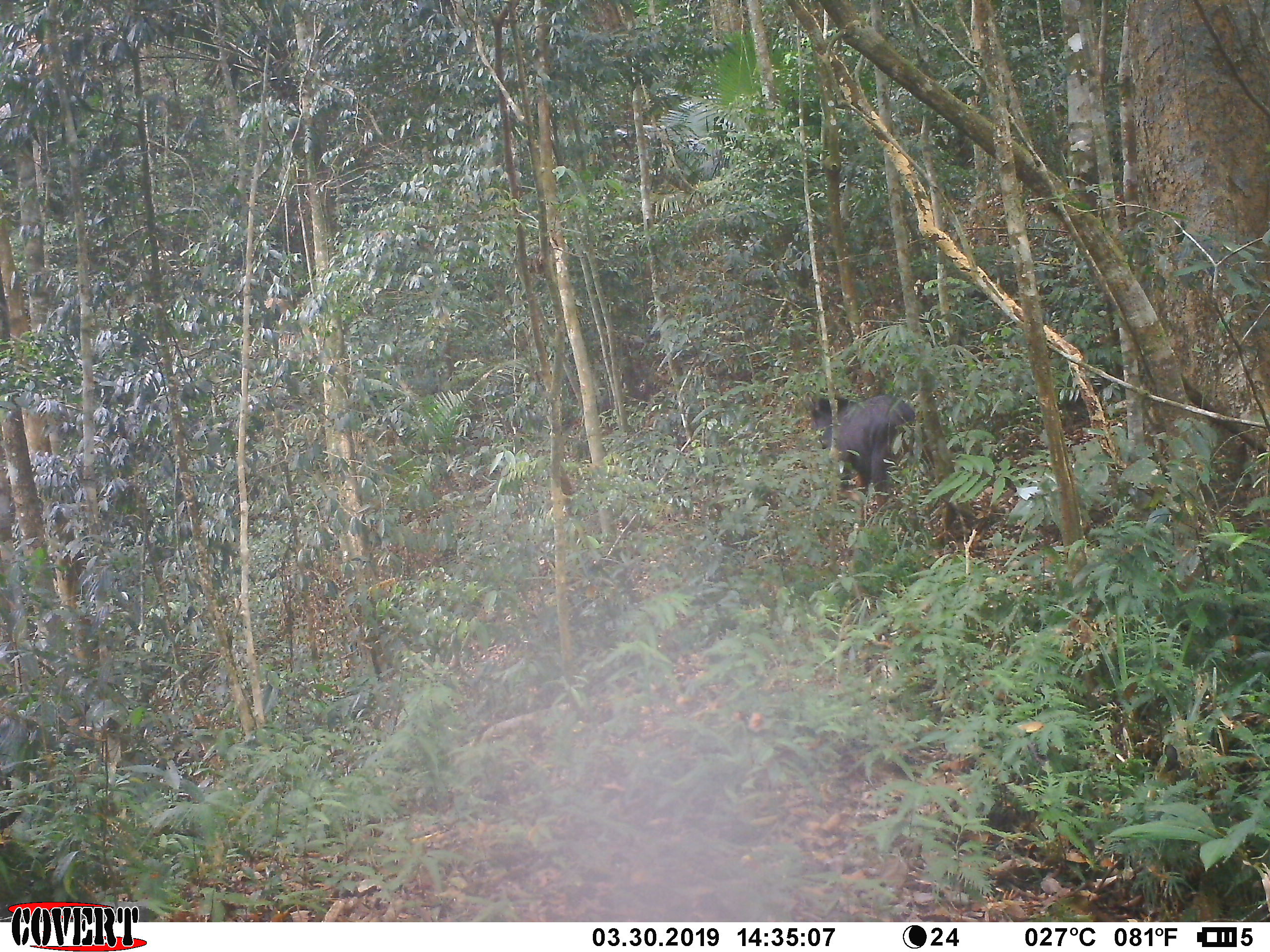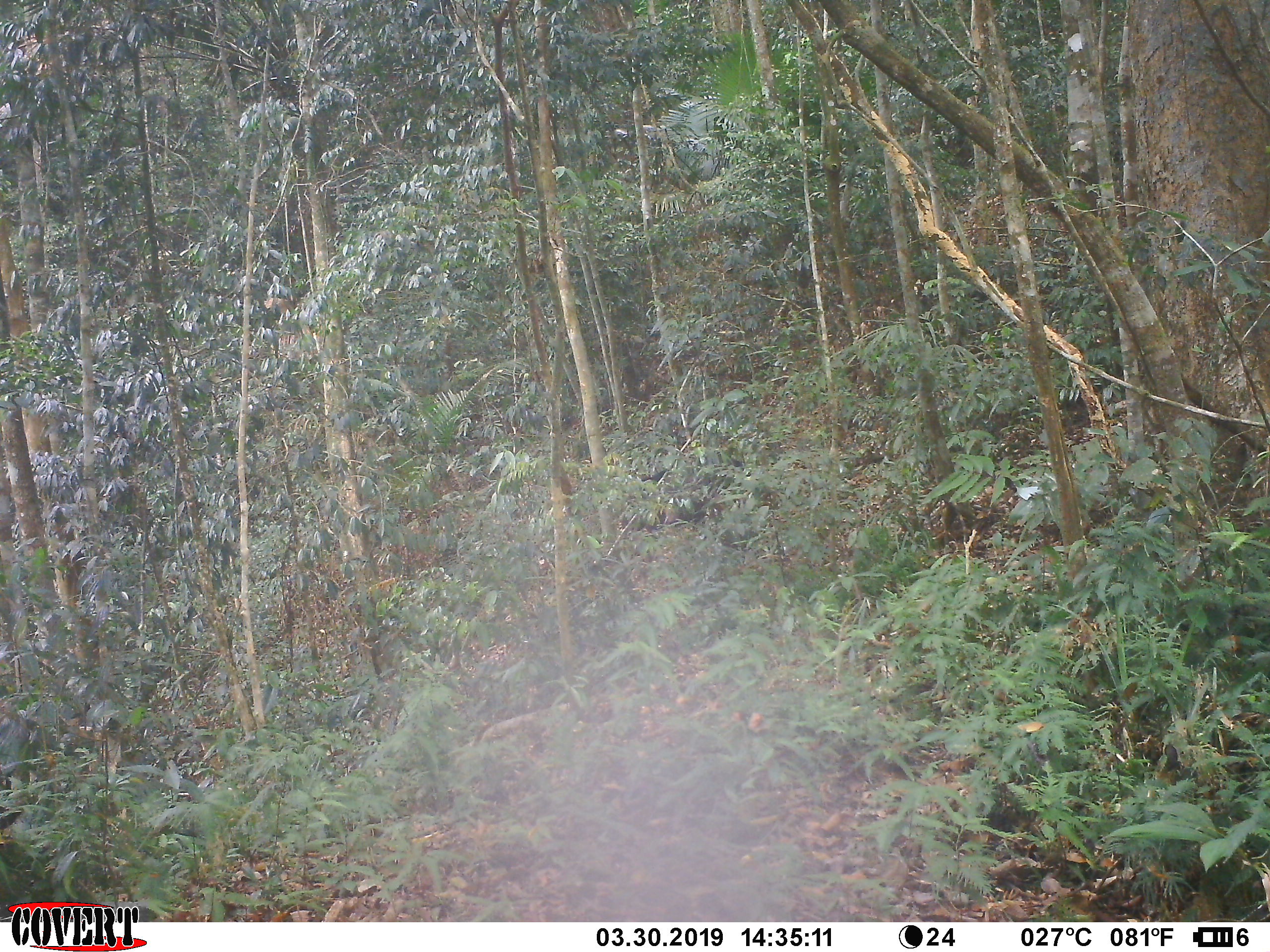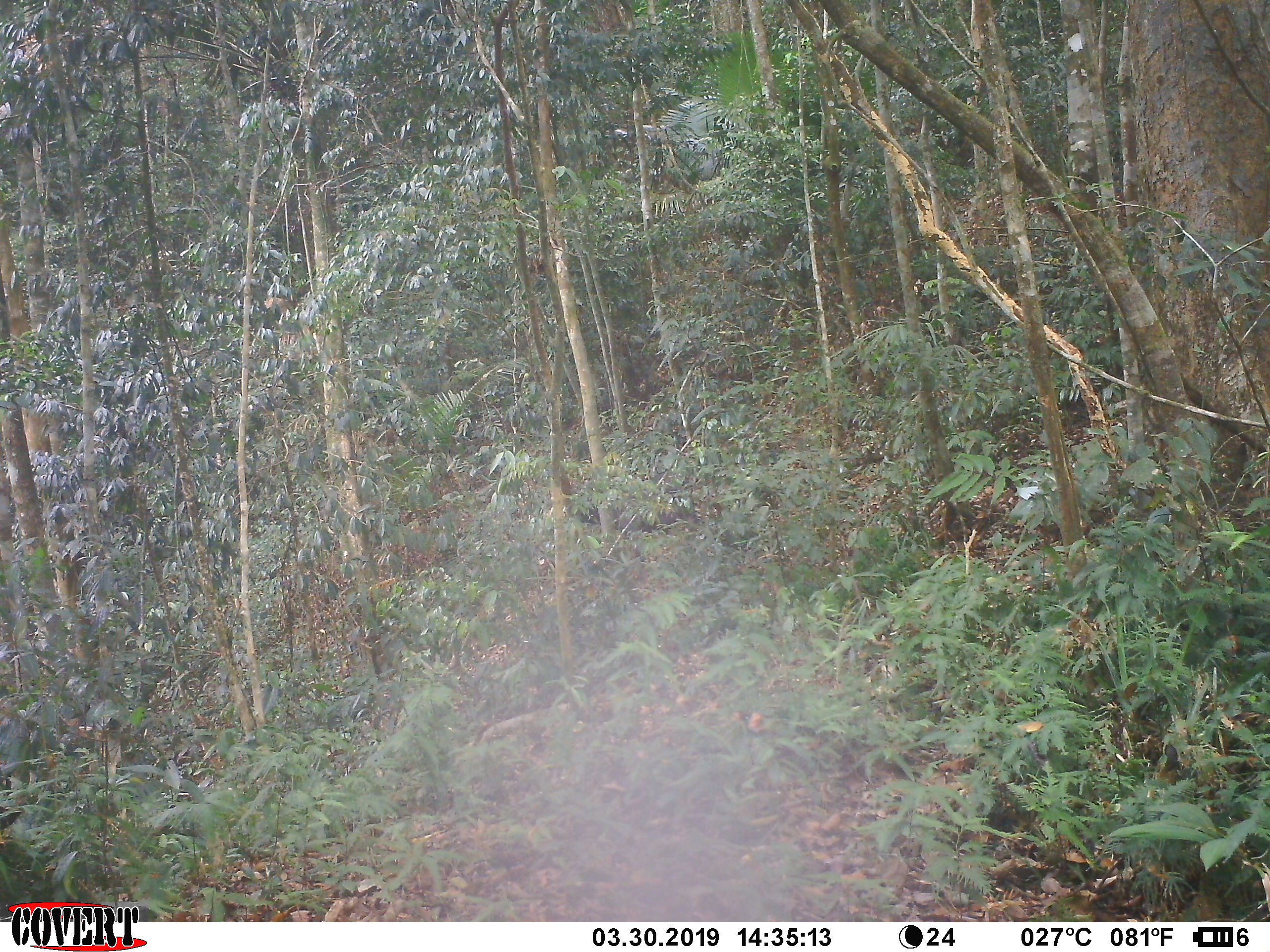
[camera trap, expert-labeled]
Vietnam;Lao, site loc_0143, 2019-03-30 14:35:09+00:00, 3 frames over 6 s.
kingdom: Animalia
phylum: Chordata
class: Mammalia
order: Artiodactyla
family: Bovidae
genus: Capricornis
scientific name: Capricornis sumatraensis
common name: chinese serow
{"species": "chinese serow (Capricornis sumatraensis)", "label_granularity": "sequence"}